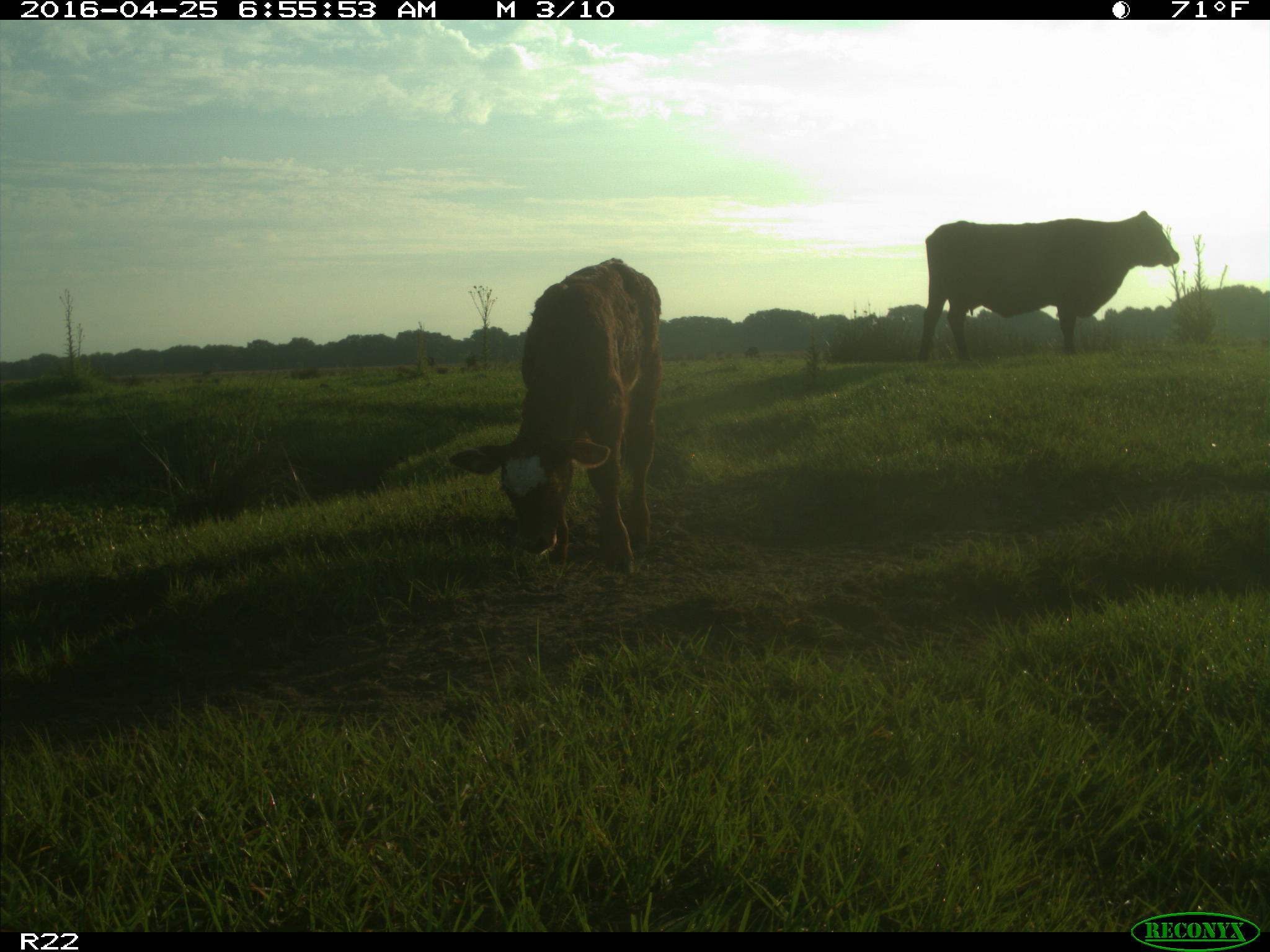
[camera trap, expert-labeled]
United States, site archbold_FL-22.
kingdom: Animalia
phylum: Chordata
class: Mammalia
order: Artiodactyla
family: Bovidae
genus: Bos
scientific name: Bos taurus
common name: domestic cow